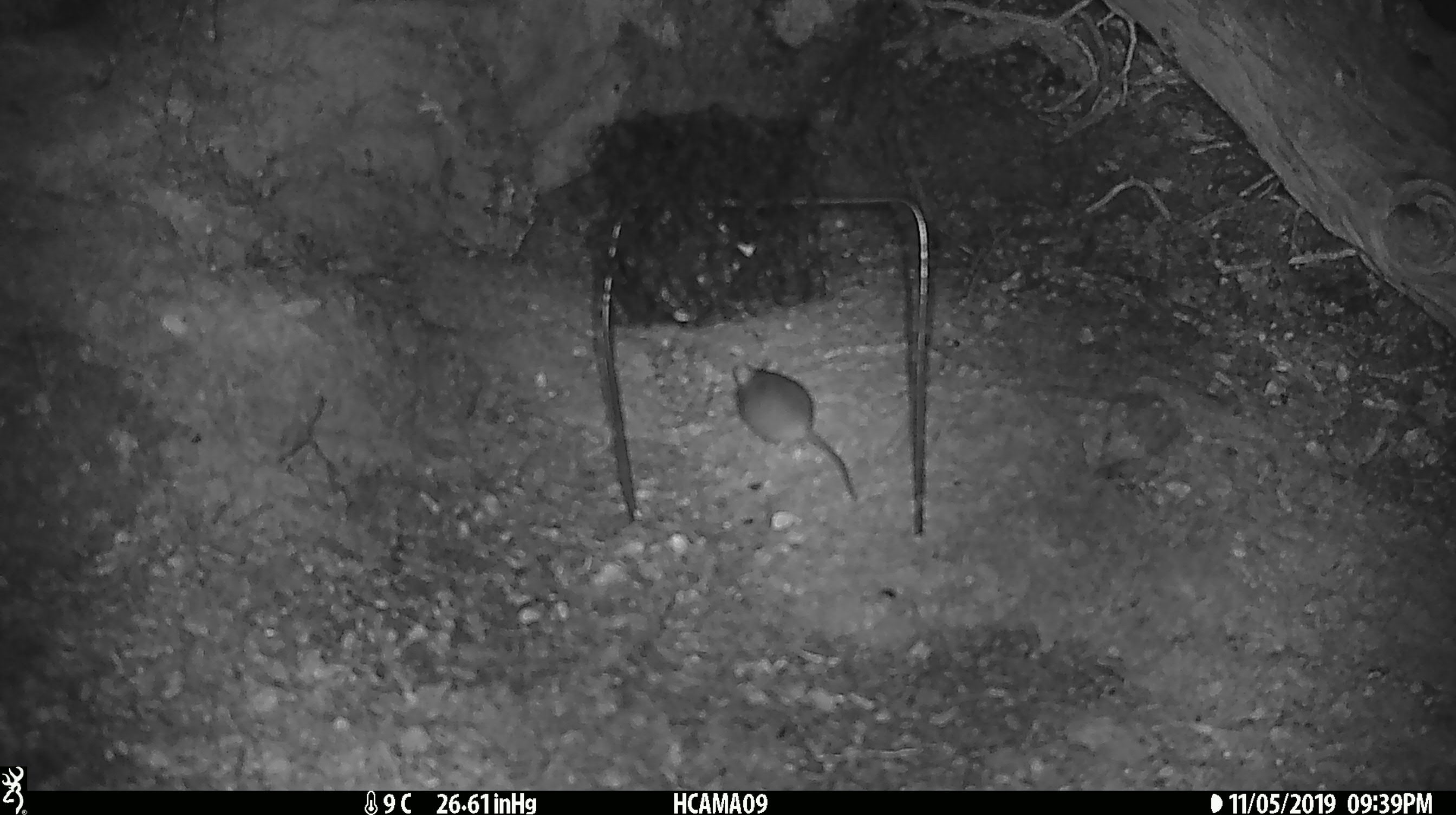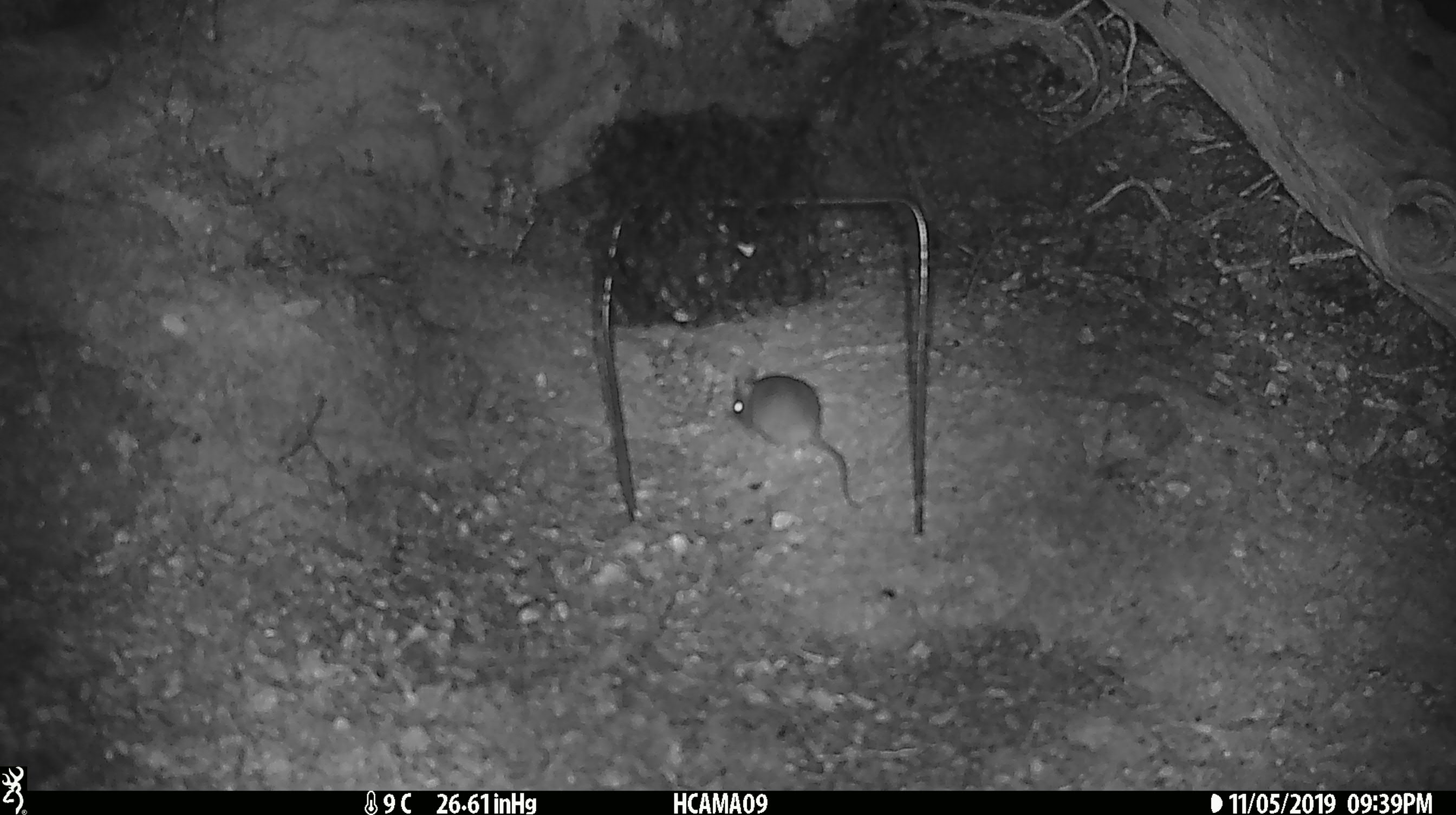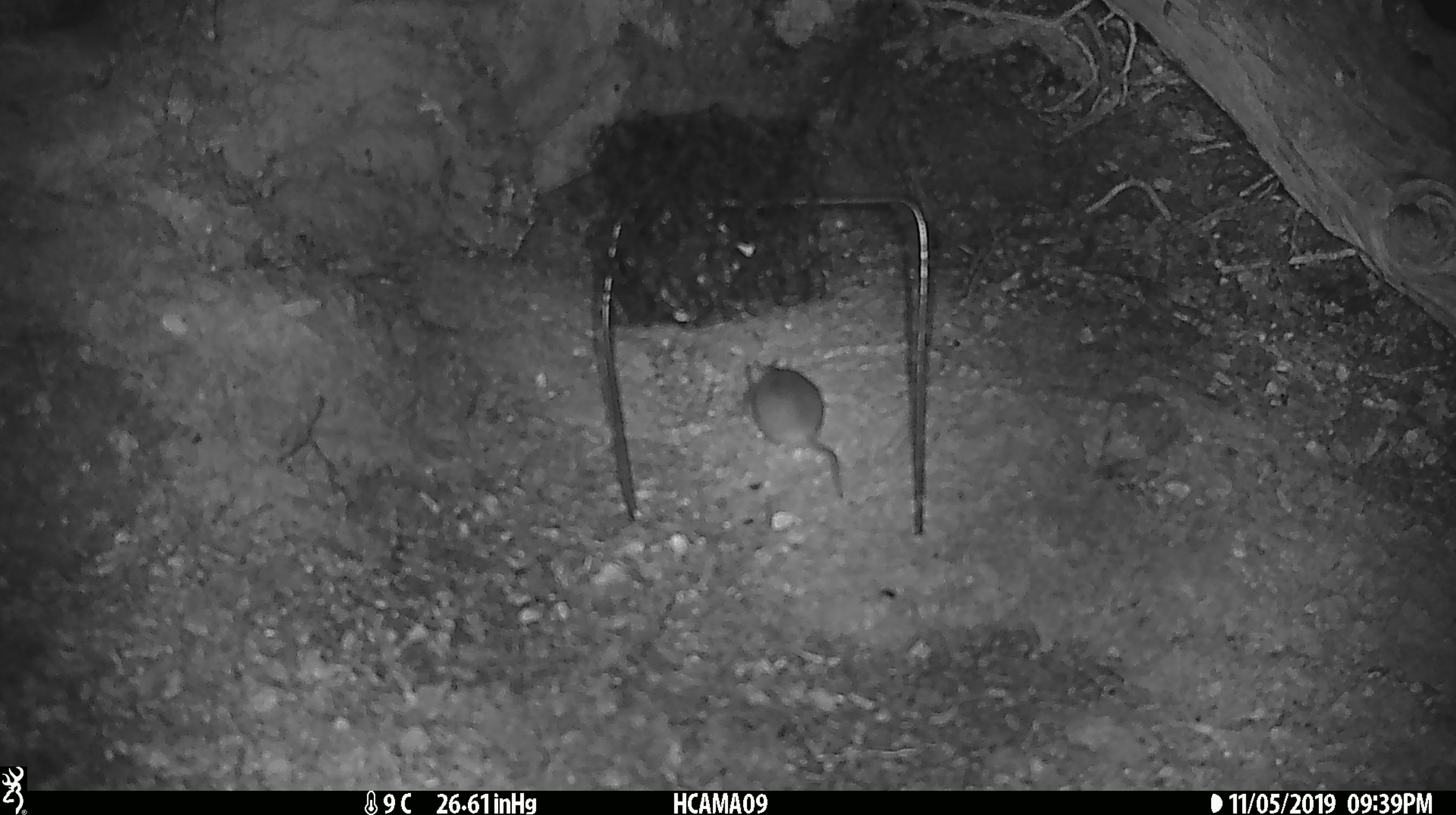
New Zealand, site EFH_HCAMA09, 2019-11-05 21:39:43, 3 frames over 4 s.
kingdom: Animalia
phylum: Chordata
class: Mammalia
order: Rodentia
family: Muridae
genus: Mus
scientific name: Mus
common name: mouse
Mouse (Mus).